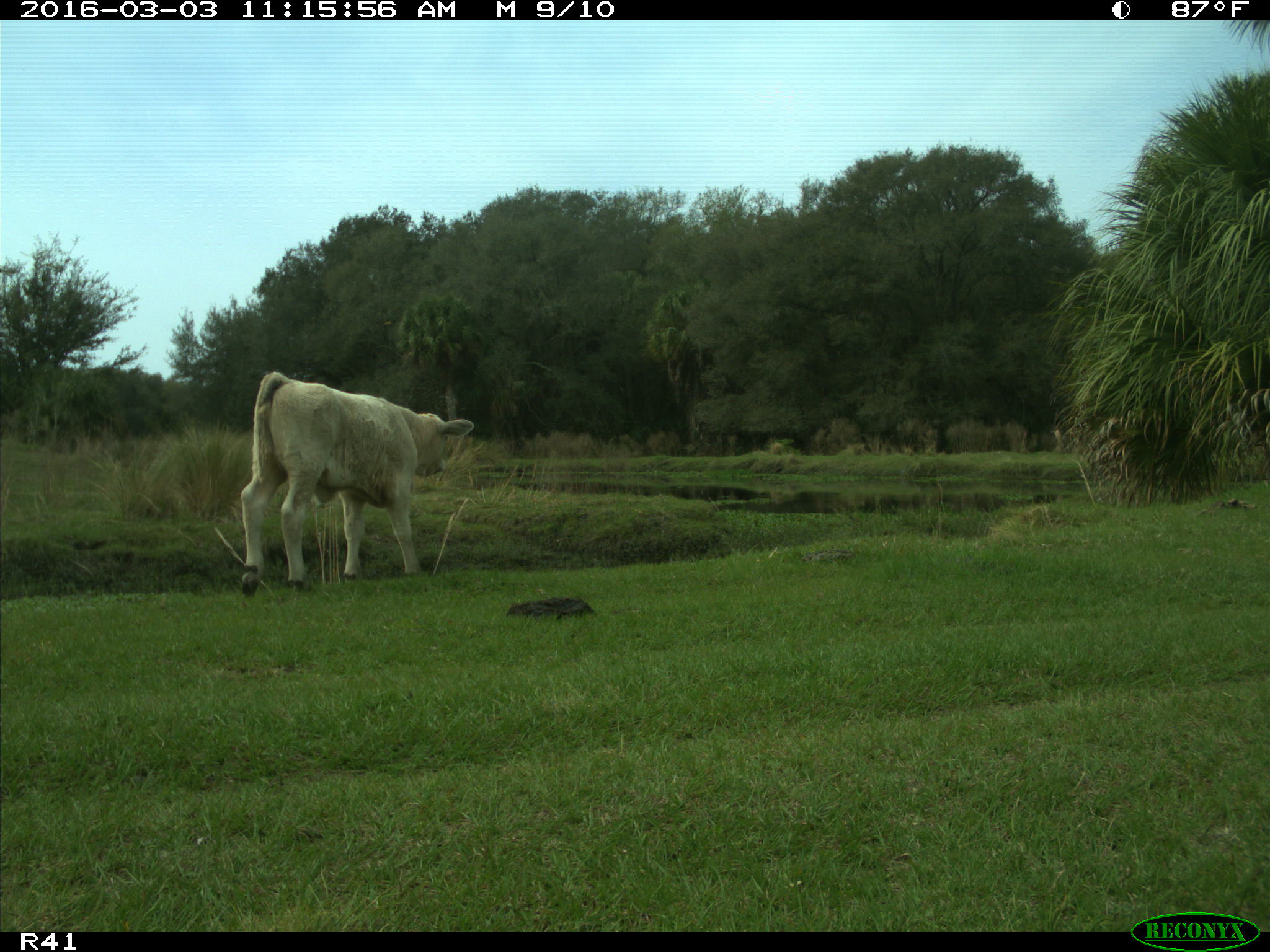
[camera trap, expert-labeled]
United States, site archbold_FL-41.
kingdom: Animalia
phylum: Chordata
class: Mammalia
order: Artiodactyla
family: Bovidae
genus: Bos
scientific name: Bos taurus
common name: domestic cow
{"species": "Bos taurus (domestic cow)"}